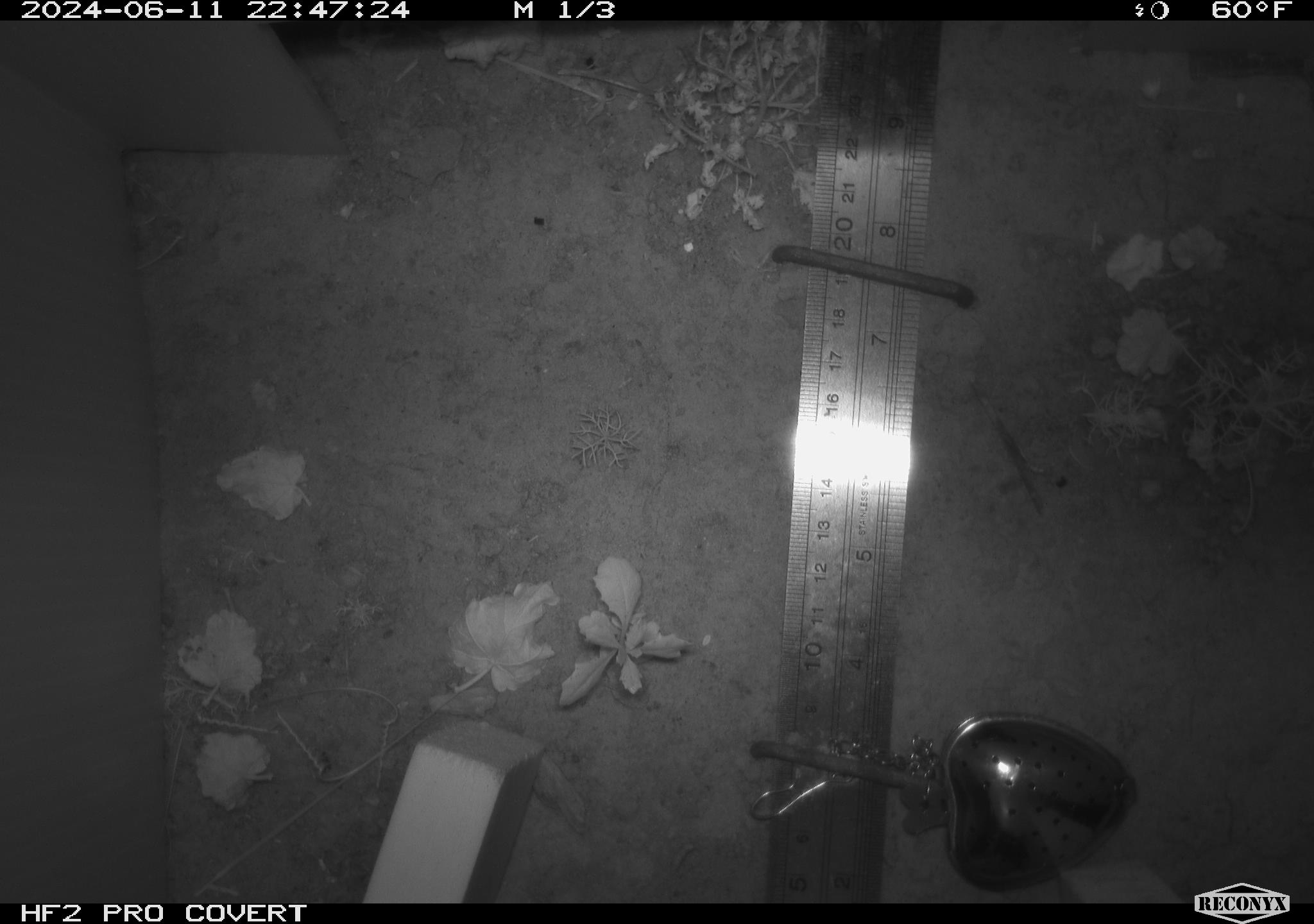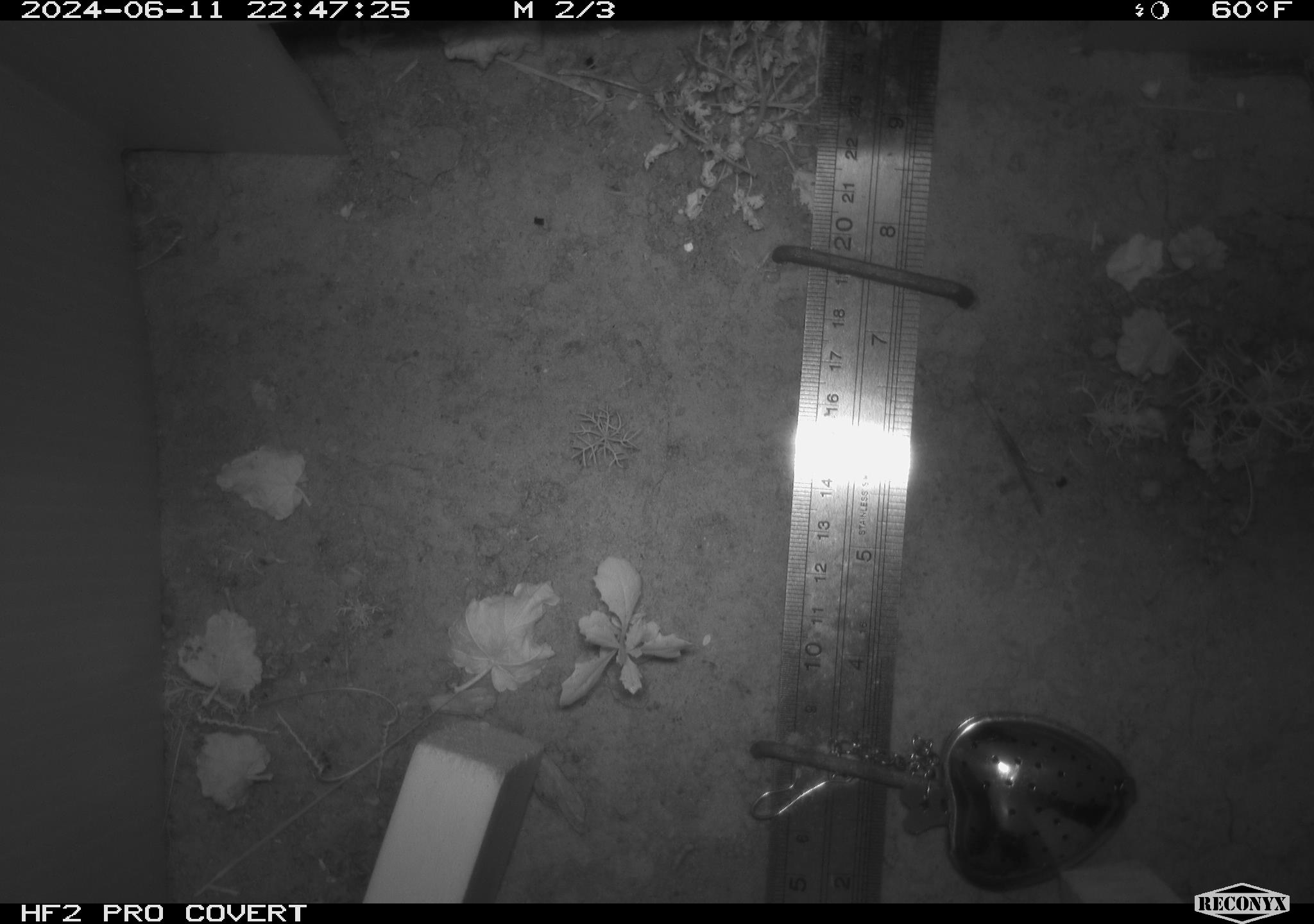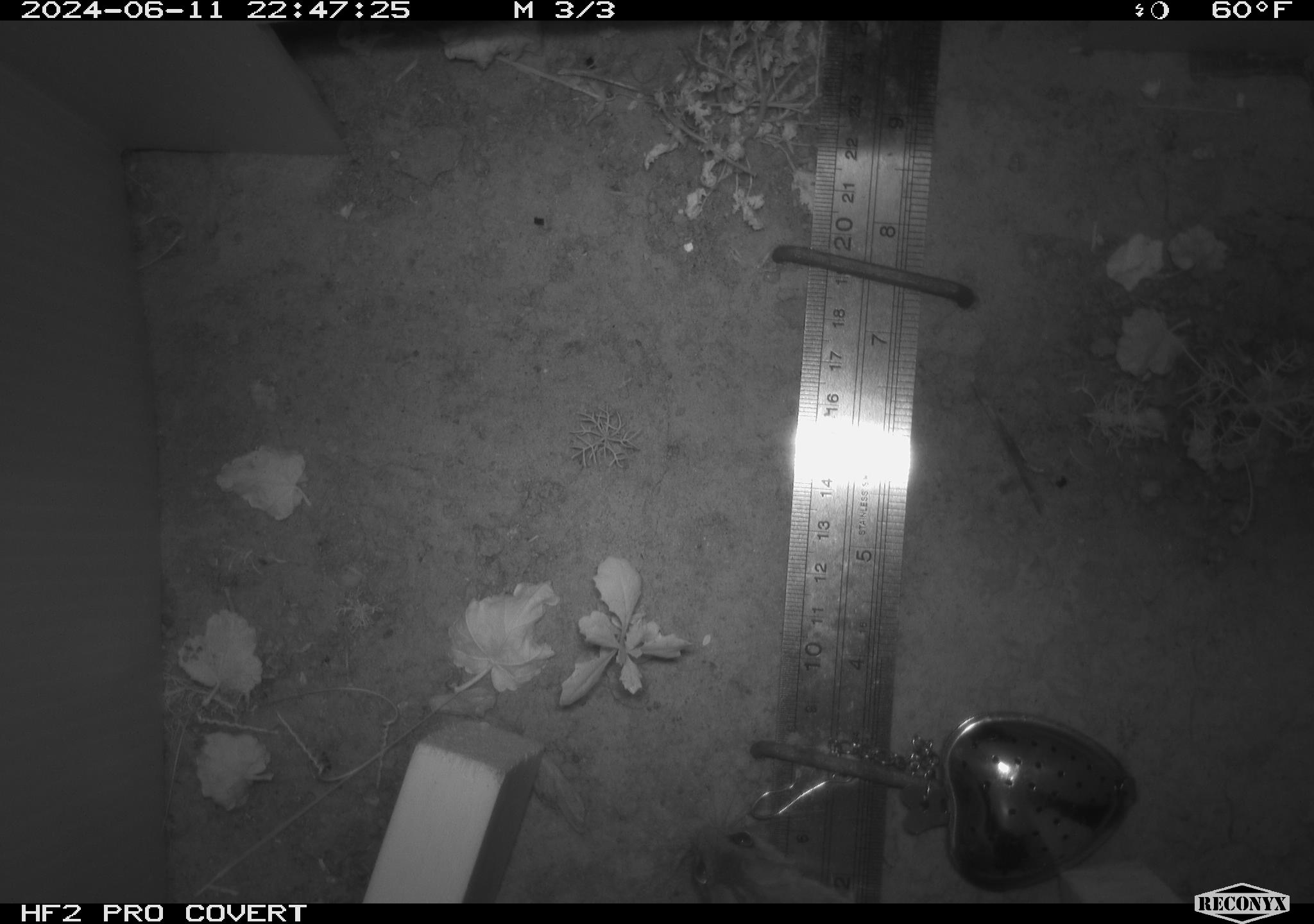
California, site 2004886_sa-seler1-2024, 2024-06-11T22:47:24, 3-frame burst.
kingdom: Animalia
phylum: Chordata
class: Mammalia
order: Rodentia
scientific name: Rodentia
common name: mouse species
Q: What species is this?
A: Mouse species (Rodentia).